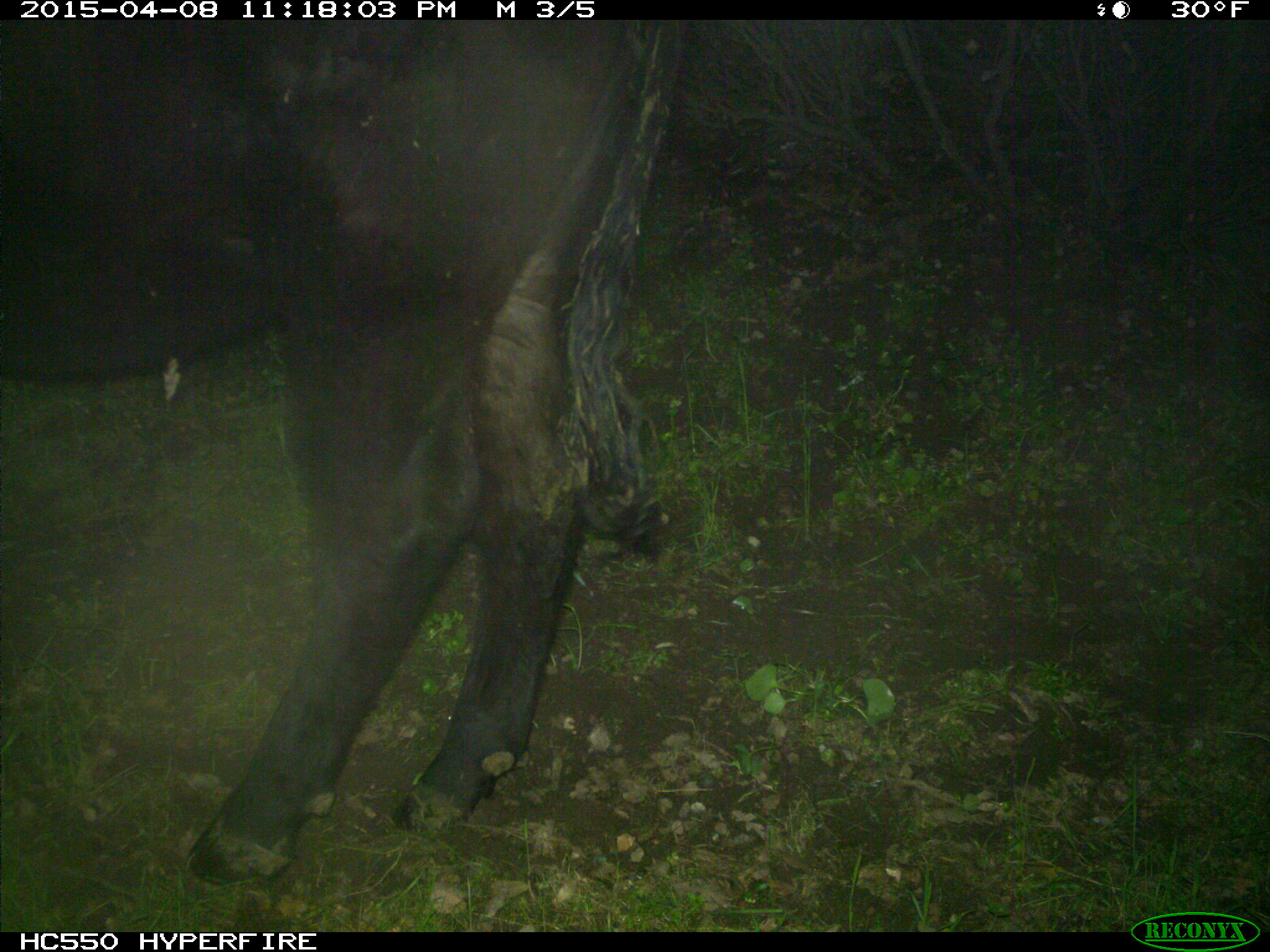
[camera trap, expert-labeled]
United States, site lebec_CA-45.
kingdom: Animalia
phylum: Chordata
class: Mammalia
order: Artiodactyla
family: Bovidae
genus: Bos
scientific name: Bos taurus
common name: domestic cow